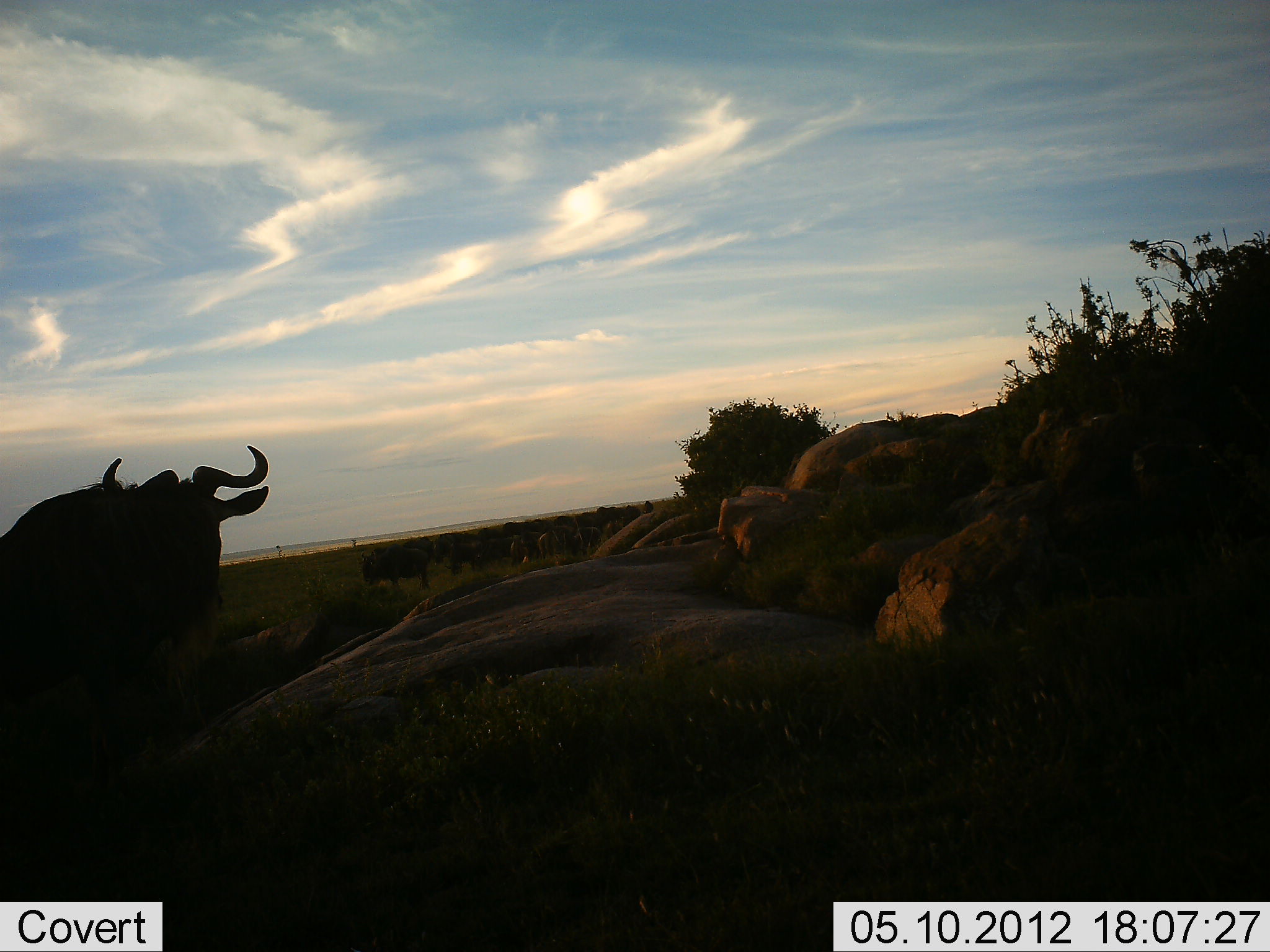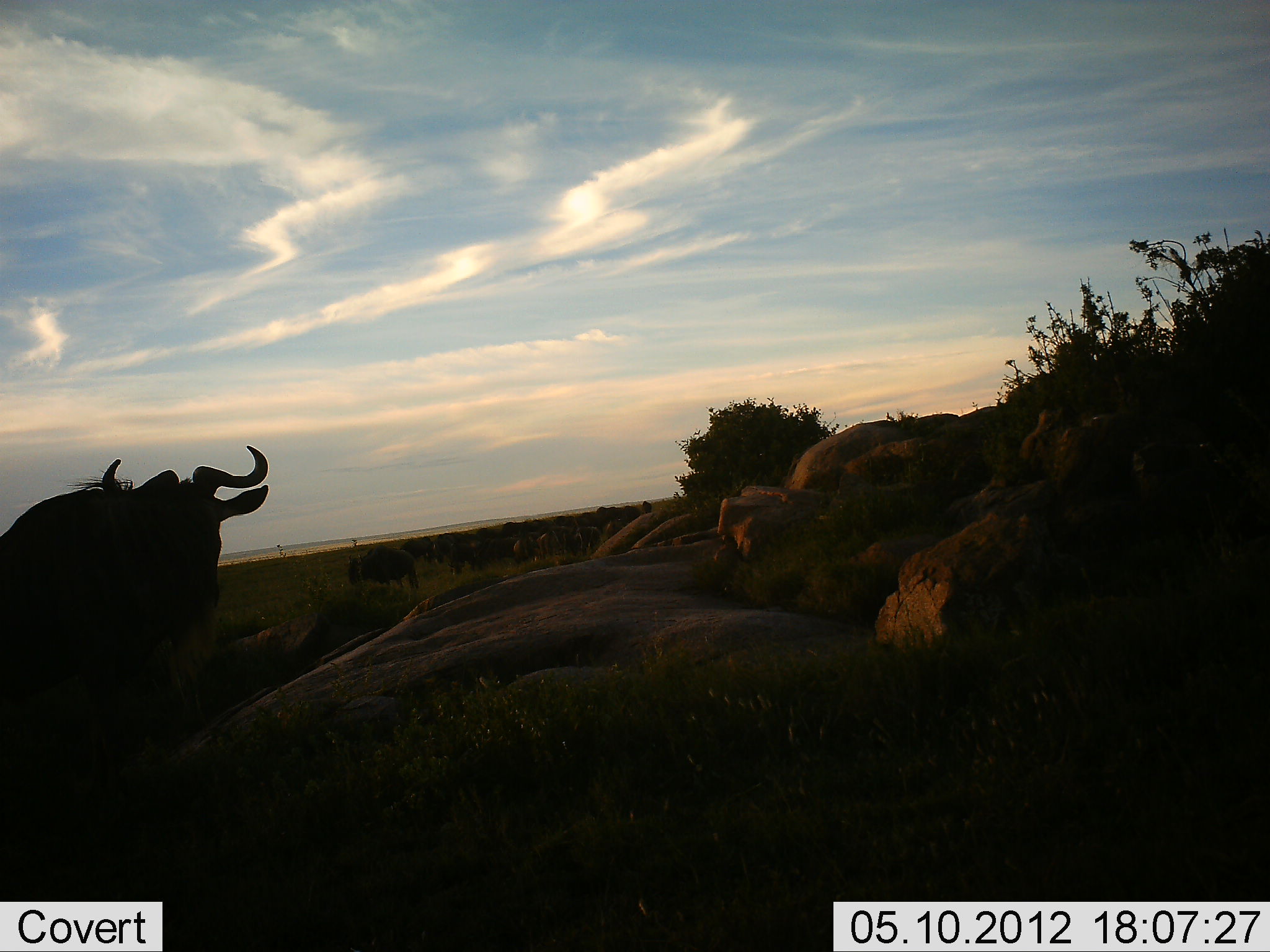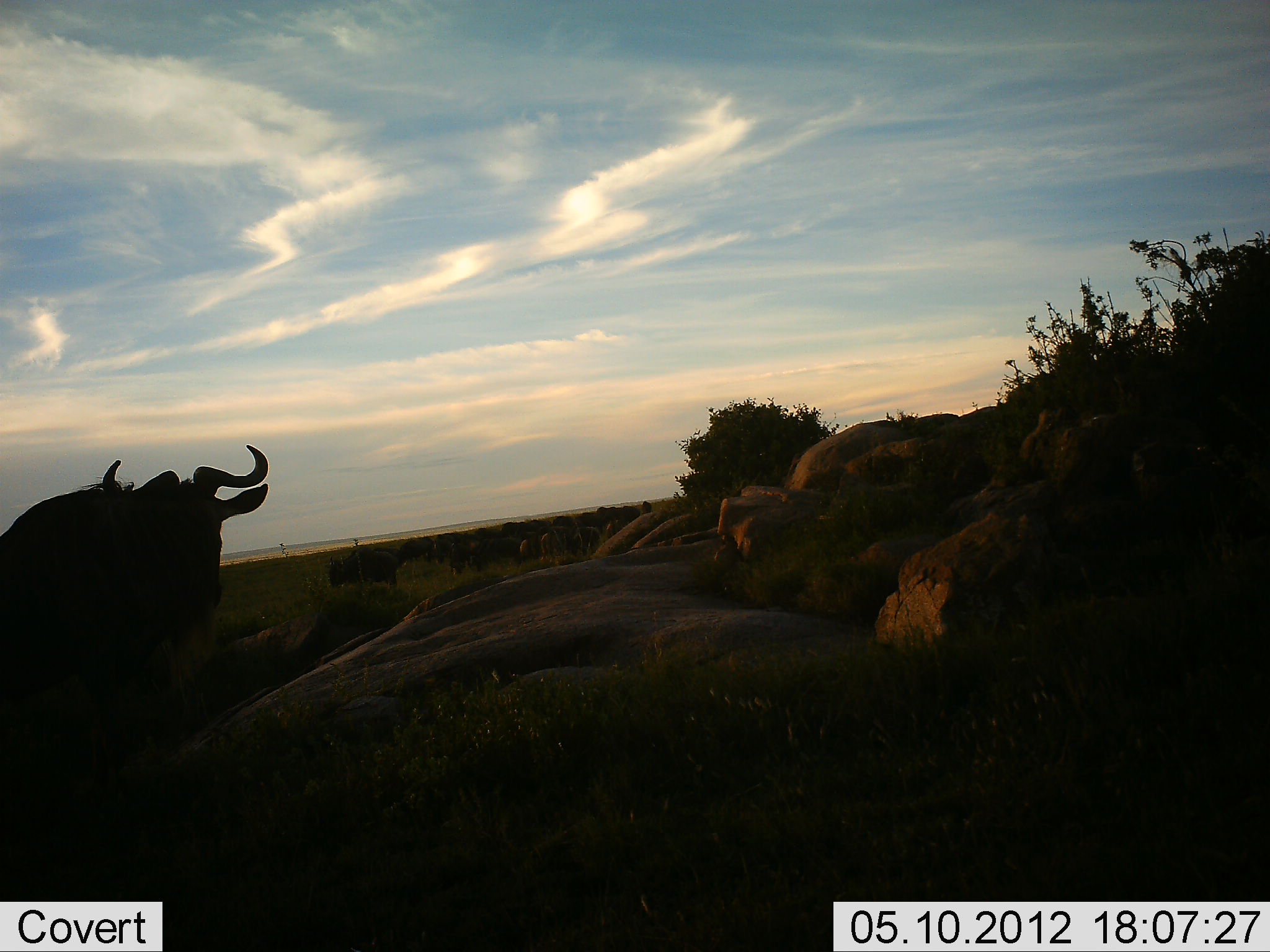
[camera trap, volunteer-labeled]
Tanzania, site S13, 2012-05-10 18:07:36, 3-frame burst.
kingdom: Animalia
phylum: Chordata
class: Mammalia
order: Artiodactyla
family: Bovidae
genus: Connochaetes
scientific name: Connochaetes taurinus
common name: blue wildebeest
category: wildebeest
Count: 11-50.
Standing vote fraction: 100%.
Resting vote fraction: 10%.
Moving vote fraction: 40%.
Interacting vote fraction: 0%.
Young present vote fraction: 0%.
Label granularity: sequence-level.